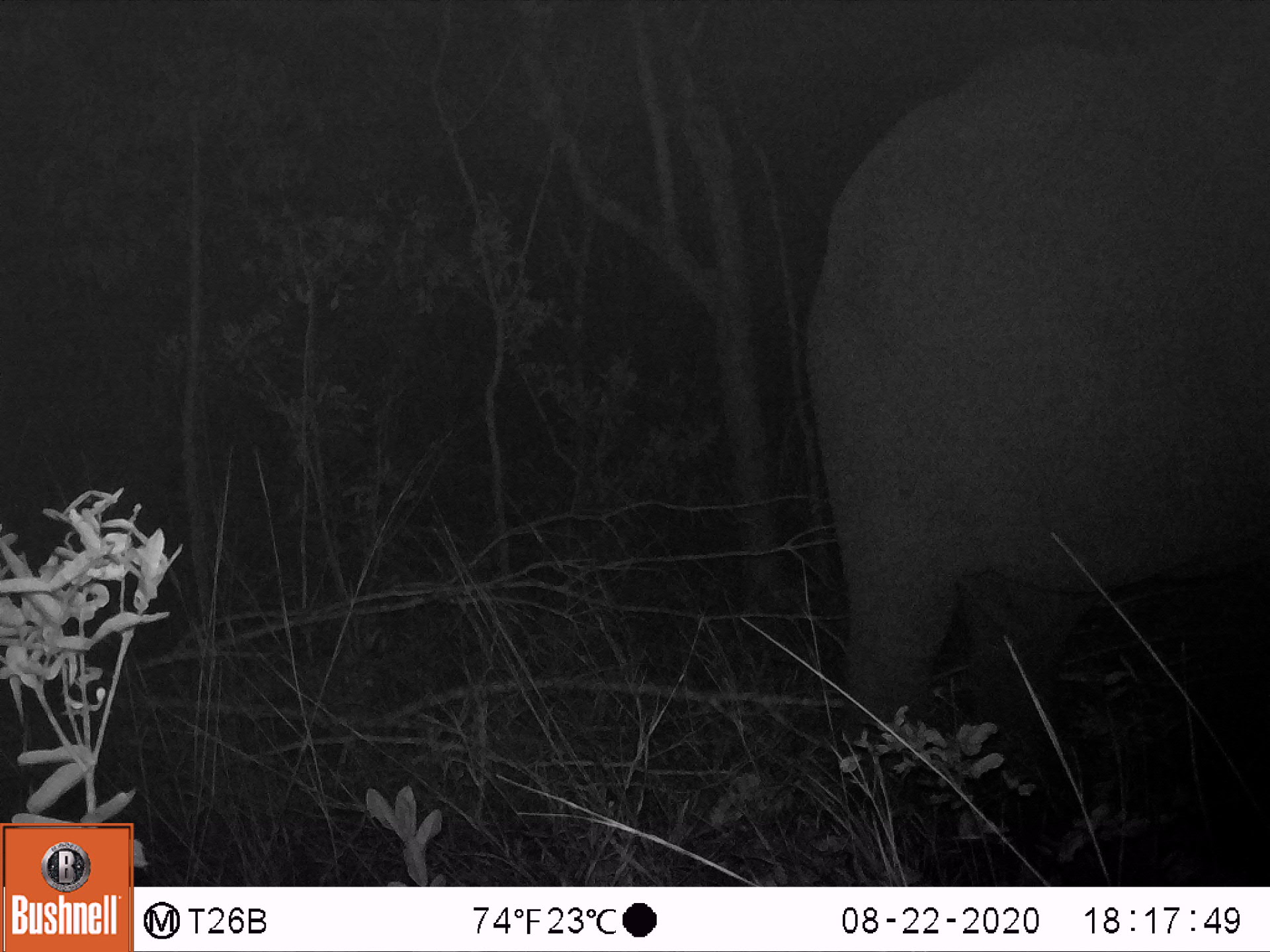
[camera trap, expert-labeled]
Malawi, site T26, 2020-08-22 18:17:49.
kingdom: Animalia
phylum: Chordata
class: Mammalia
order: Proboscidea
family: Elephantidae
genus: Loxodonta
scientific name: Loxodonta africana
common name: african savanna elephant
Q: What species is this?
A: African savanna elephant (Loxodonta africana).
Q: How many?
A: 1.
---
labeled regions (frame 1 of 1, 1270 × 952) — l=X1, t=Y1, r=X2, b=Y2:
african savanna elephant: l=736, t=14, r=1269, b=863